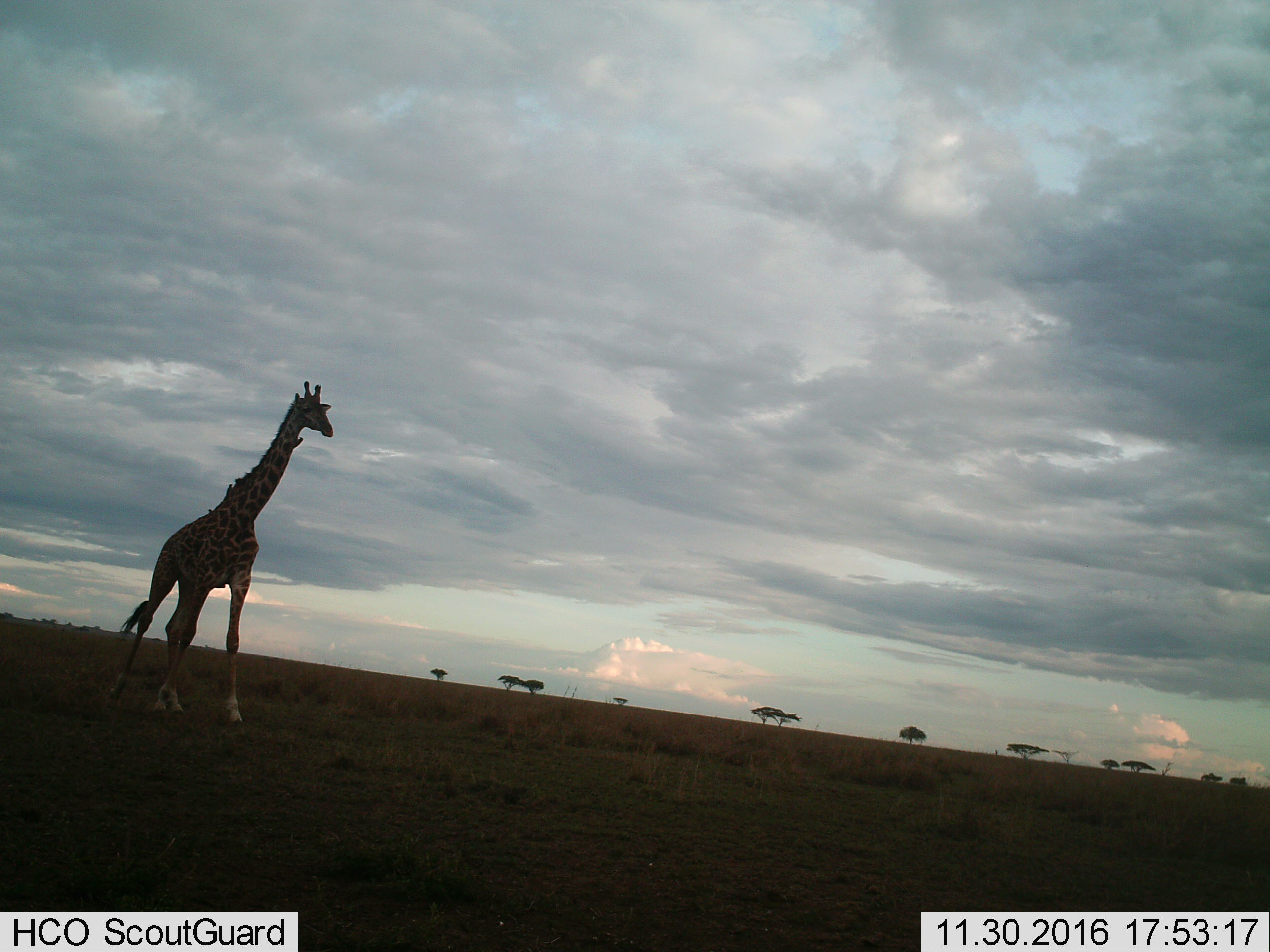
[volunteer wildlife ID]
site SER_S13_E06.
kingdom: Animalia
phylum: Chordata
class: Mammalia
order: Artiodactyla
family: Giraffidae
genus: Giraffa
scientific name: Giraffa camelopardalis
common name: giraffe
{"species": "giraffe (Giraffa camelopardalis)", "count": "1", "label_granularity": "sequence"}